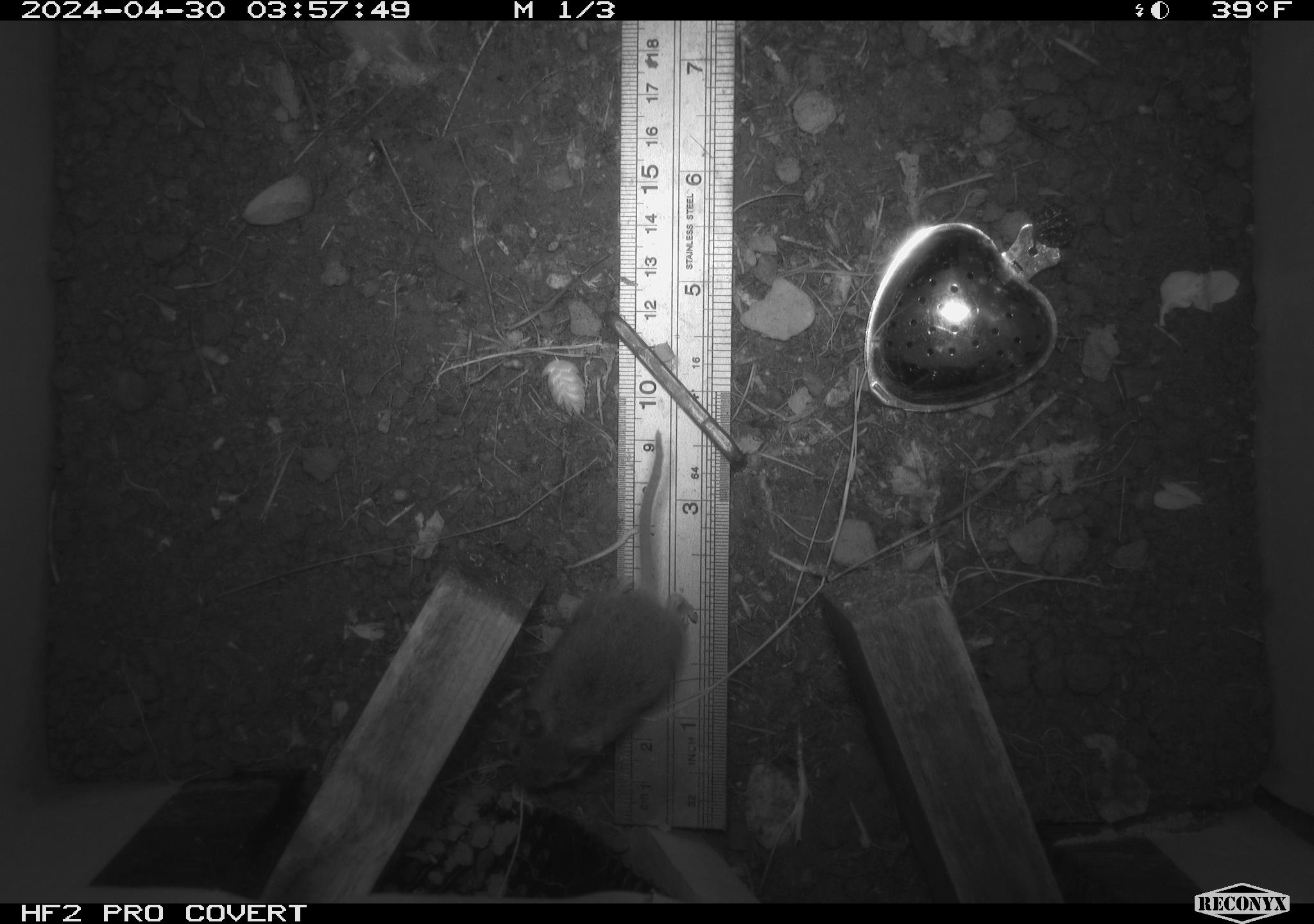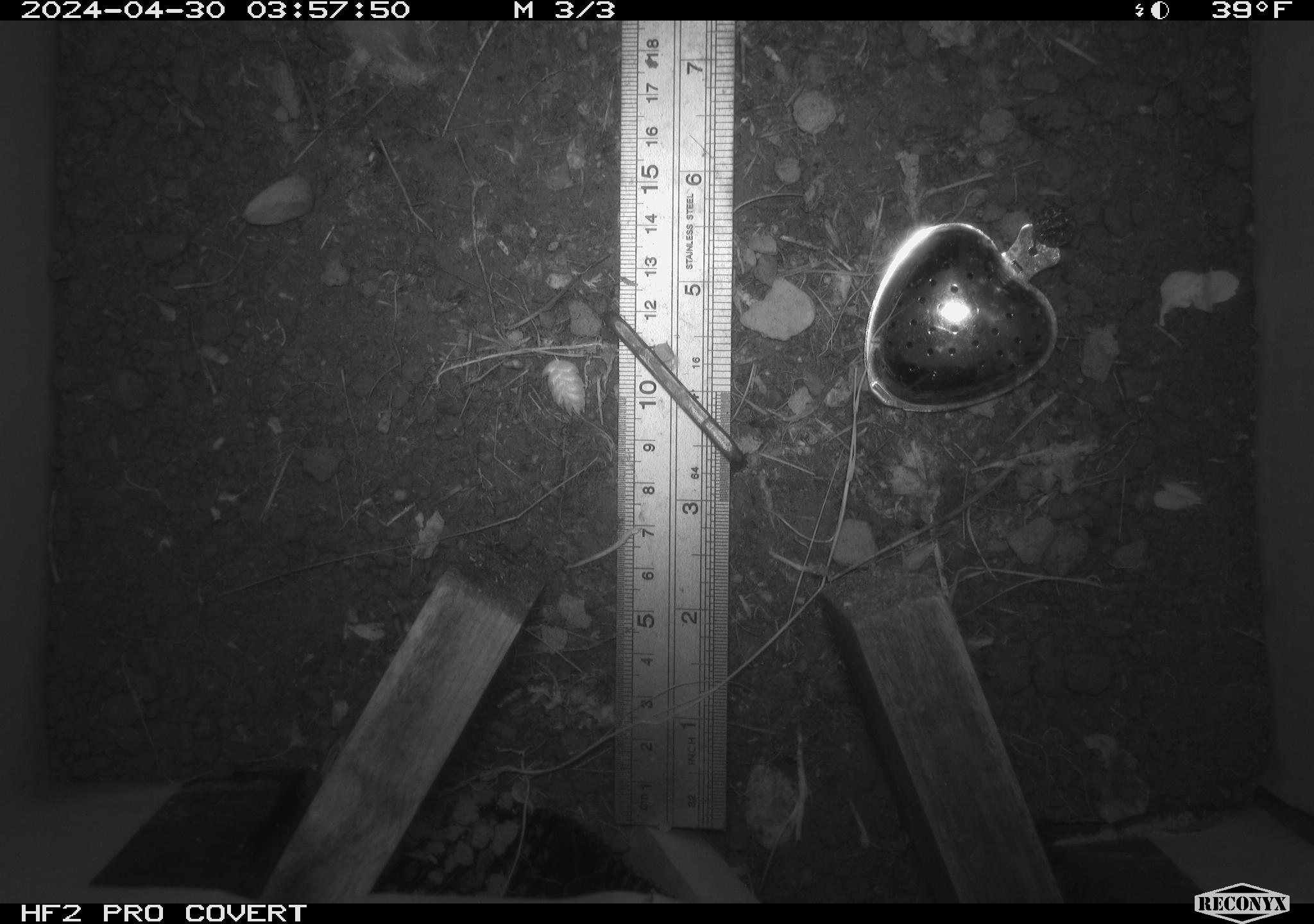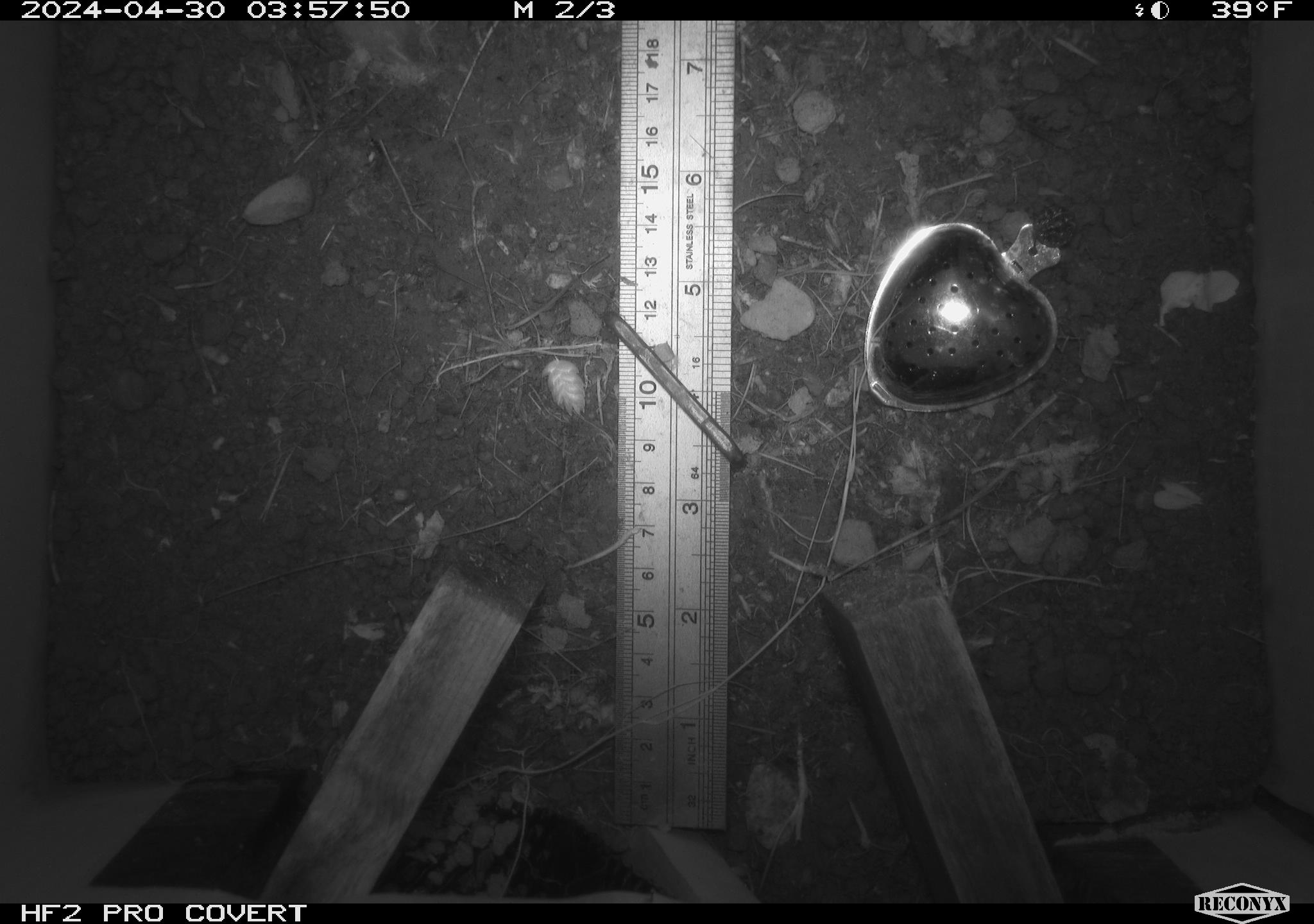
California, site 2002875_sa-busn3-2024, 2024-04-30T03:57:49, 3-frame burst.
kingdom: Animalia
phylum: Chordata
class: Mammalia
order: Rodentia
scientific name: Rodentia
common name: mouse species